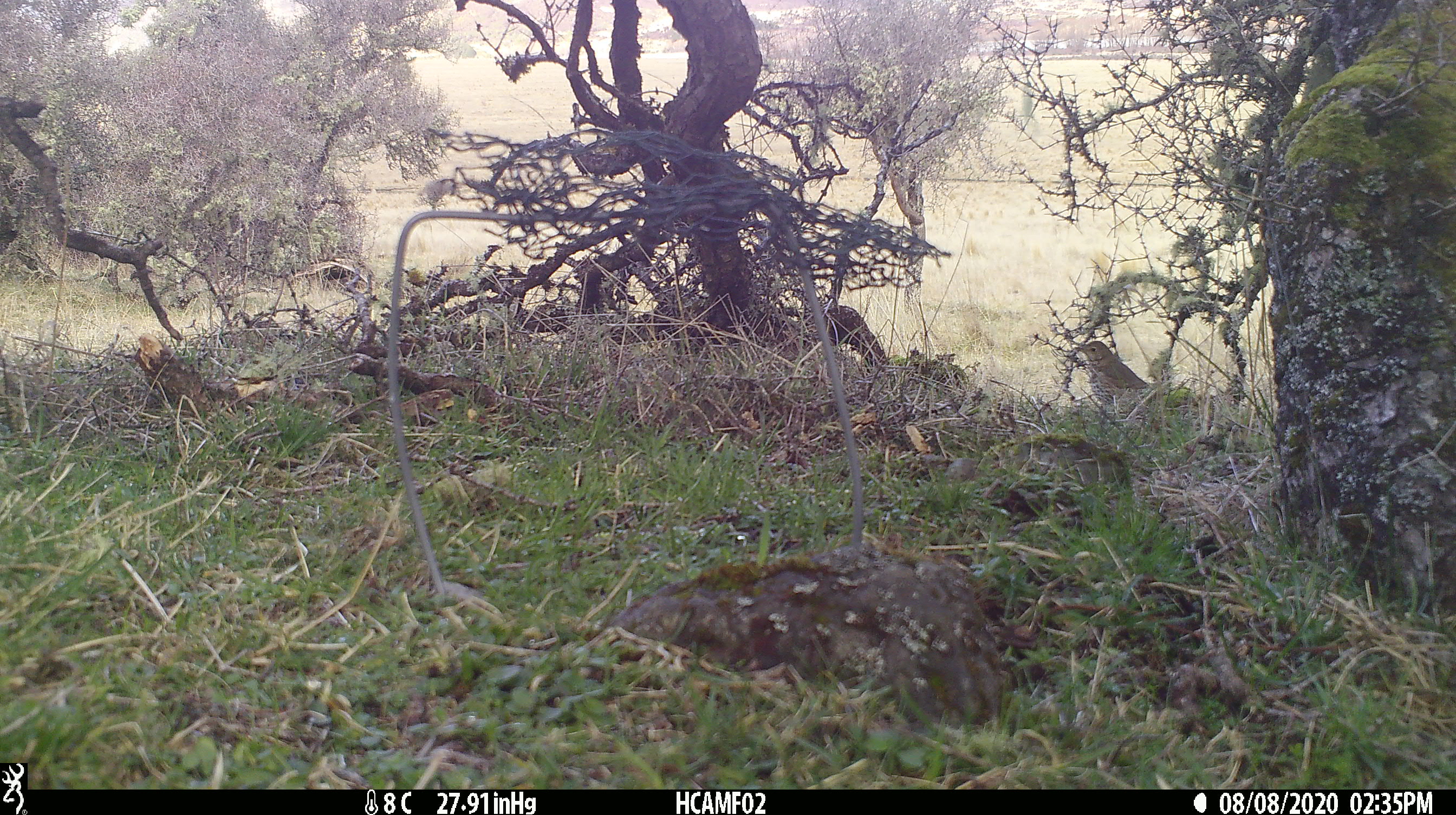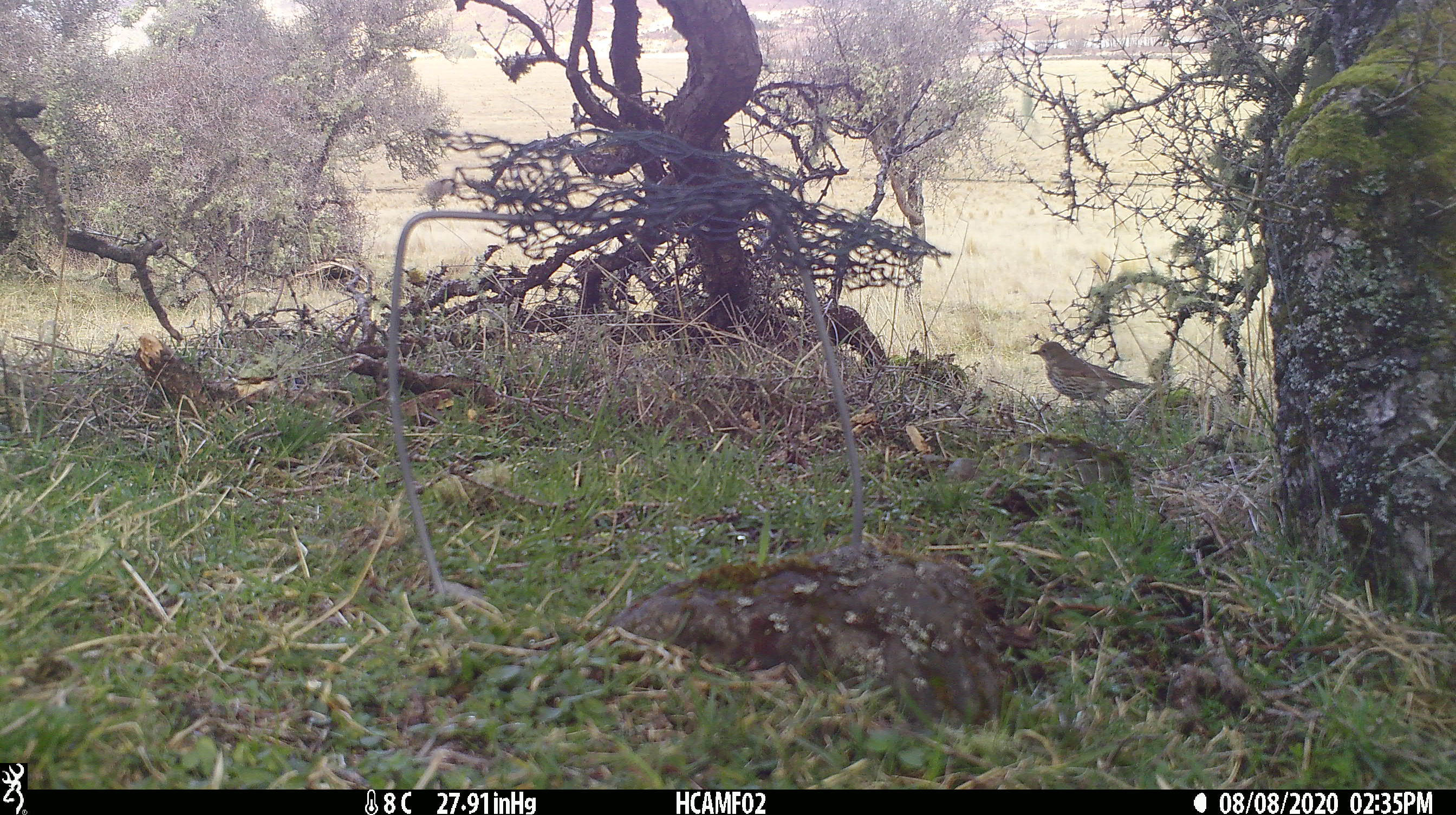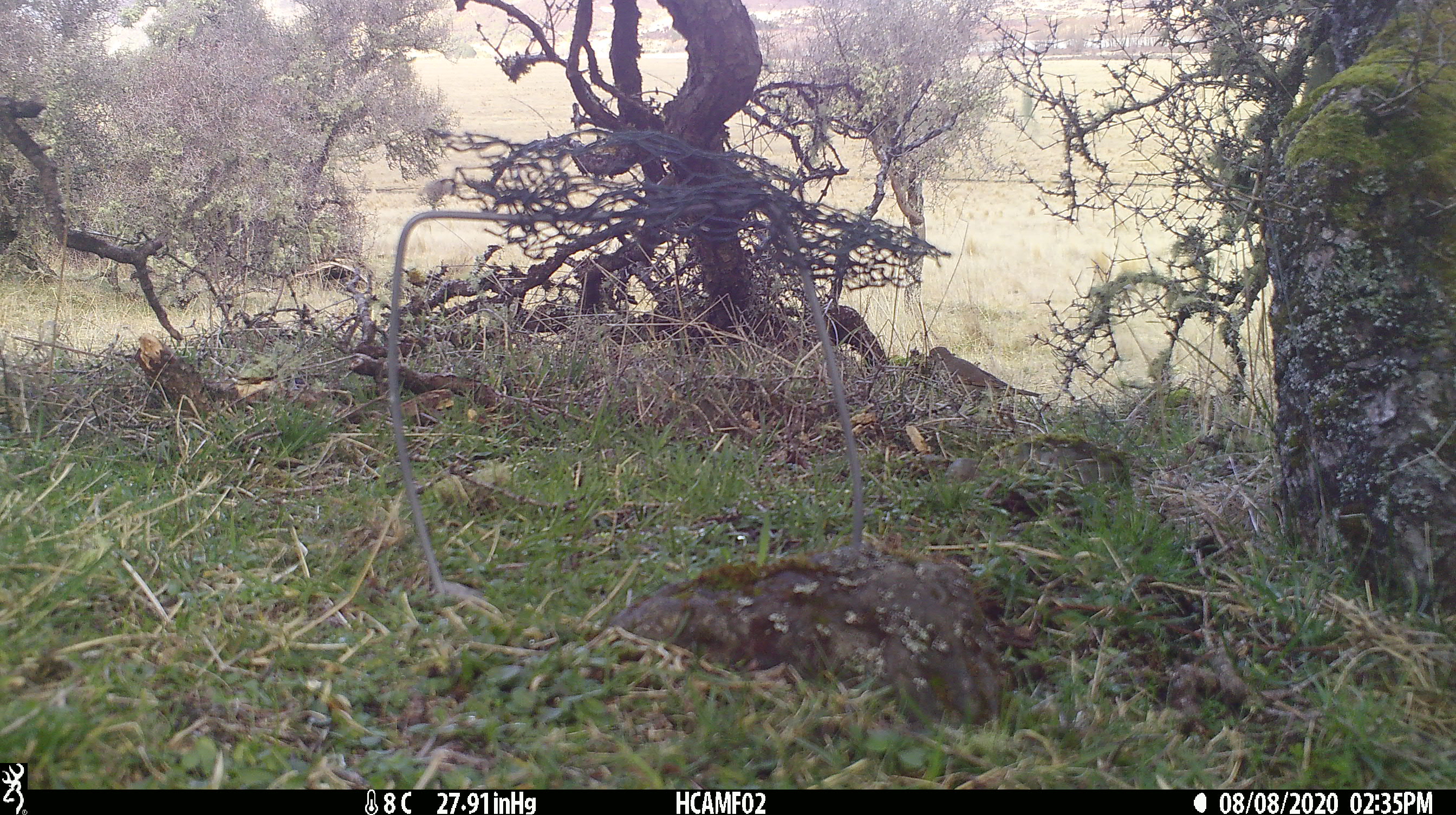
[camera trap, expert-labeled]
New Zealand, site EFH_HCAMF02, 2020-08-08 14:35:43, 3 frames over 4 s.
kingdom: Animalia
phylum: Chordata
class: Aves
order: Passeriformes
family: Turdidae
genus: Turdus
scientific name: Turdus philomelos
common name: song thrush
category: thrush